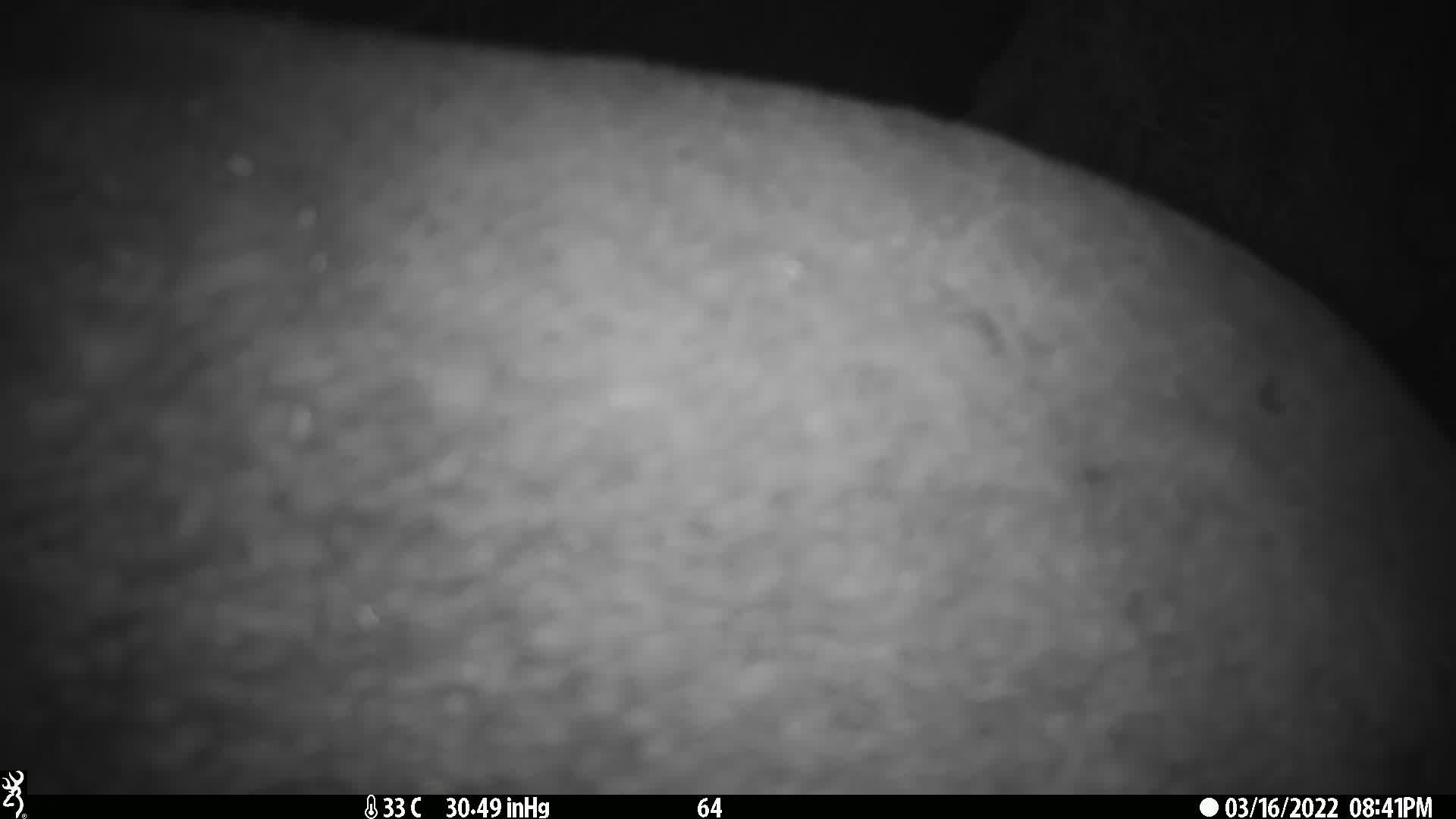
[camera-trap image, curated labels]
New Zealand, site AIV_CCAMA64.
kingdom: Animalia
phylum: Chordata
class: Mammalia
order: Carnivora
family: Otariidae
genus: Phocarctos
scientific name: Phocarctos hookeri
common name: new zealand sea lion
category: sealion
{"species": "sealion (new zealand sea lion) (Phocarctos hookeri)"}